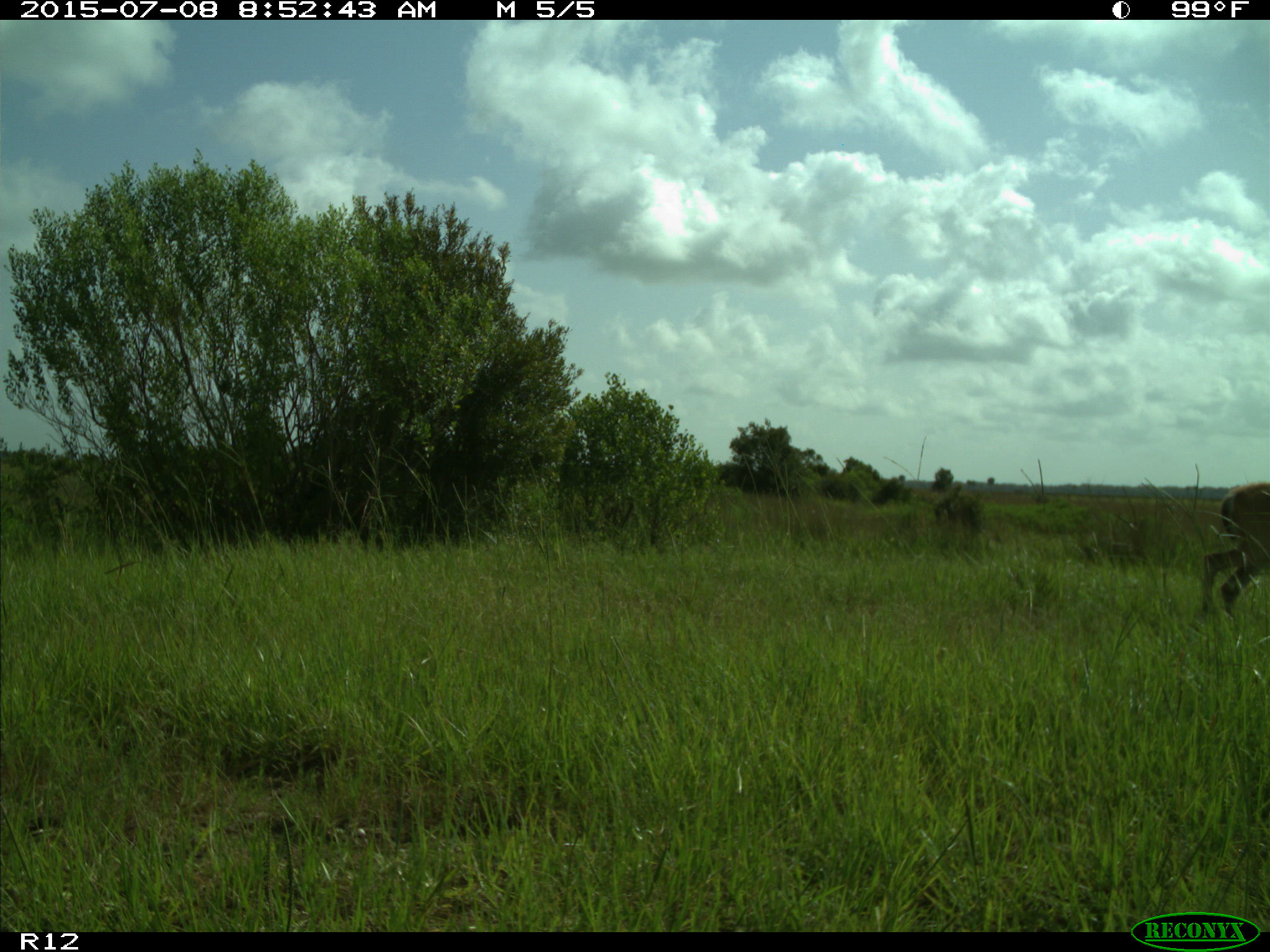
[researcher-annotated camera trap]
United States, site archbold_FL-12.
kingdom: Animalia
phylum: Chordata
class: Mammalia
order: Artiodactyla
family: Cervidae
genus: Odocoileus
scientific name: Odocoileus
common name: deer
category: unidentified deer